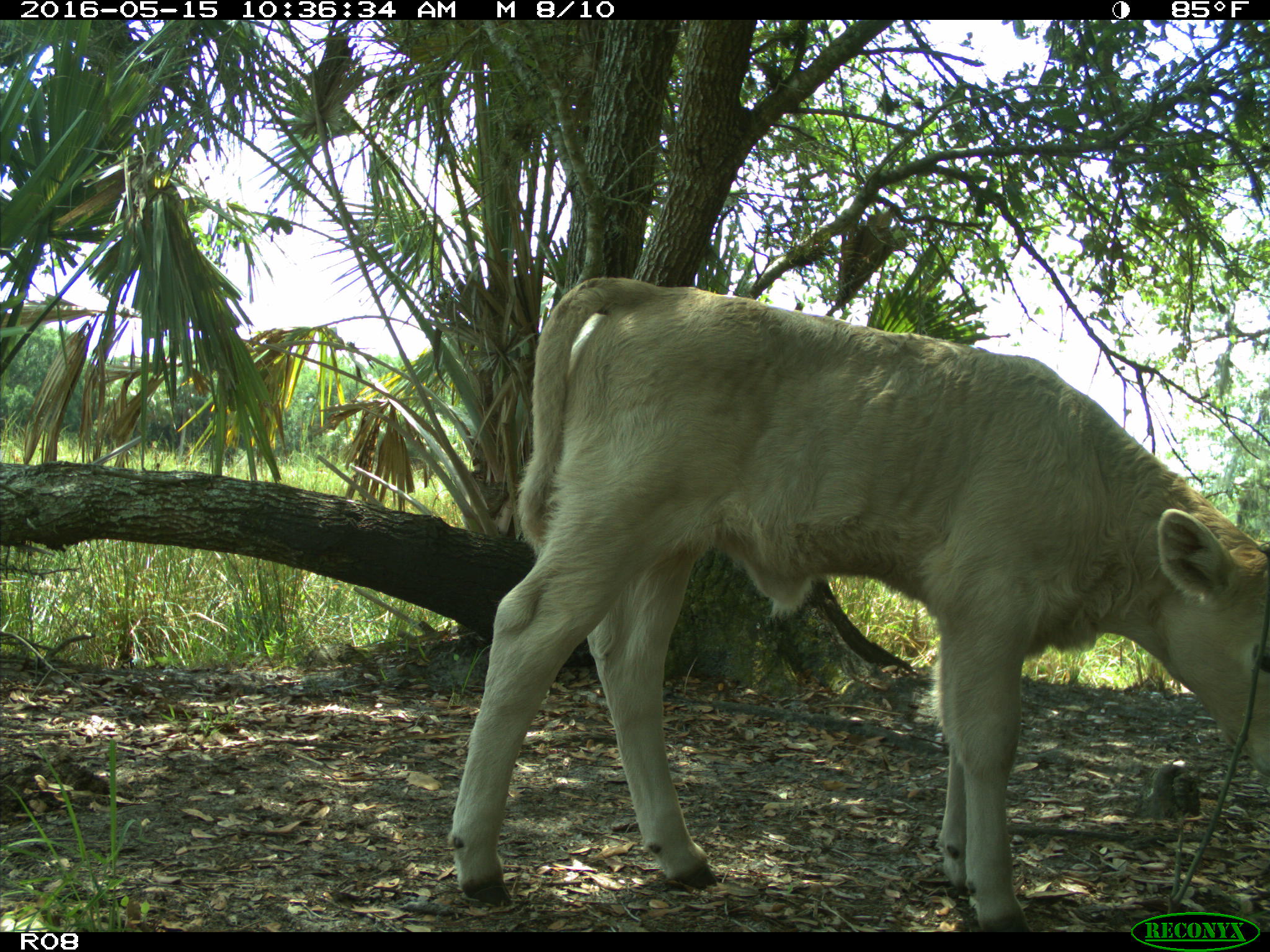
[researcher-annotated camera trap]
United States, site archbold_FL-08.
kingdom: Animalia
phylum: Chordata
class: Mammalia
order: Artiodactyla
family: Bovidae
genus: Bos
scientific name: Bos taurus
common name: domestic cow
Bos taurus (domestic cow).